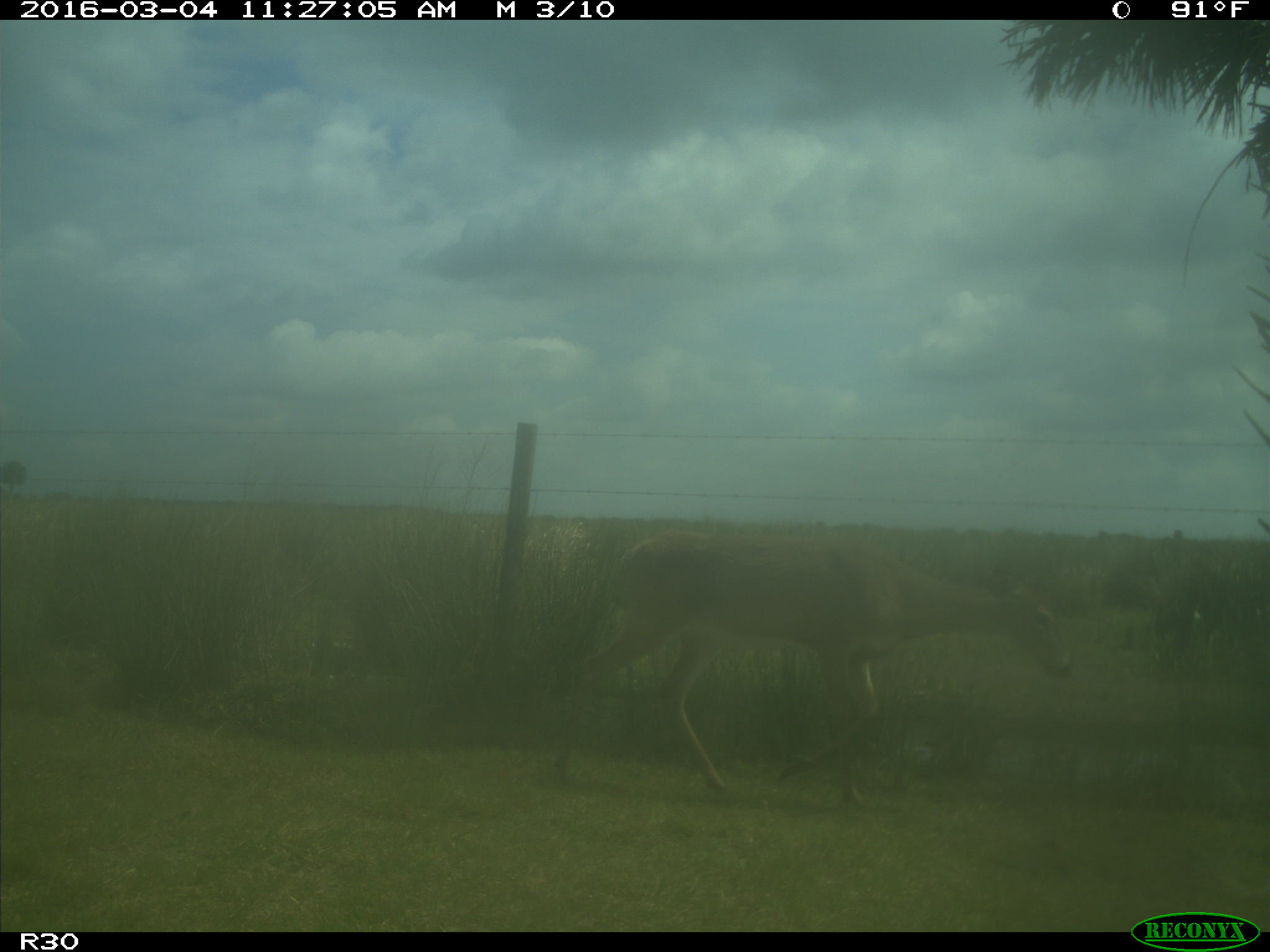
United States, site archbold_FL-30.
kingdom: Animalia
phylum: Chordata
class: Mammalia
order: Artiodactyla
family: Cervidae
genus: Odocoileus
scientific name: Odocoileus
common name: deer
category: unidentified deer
Unidentified deer (deer) (Odocoileus).